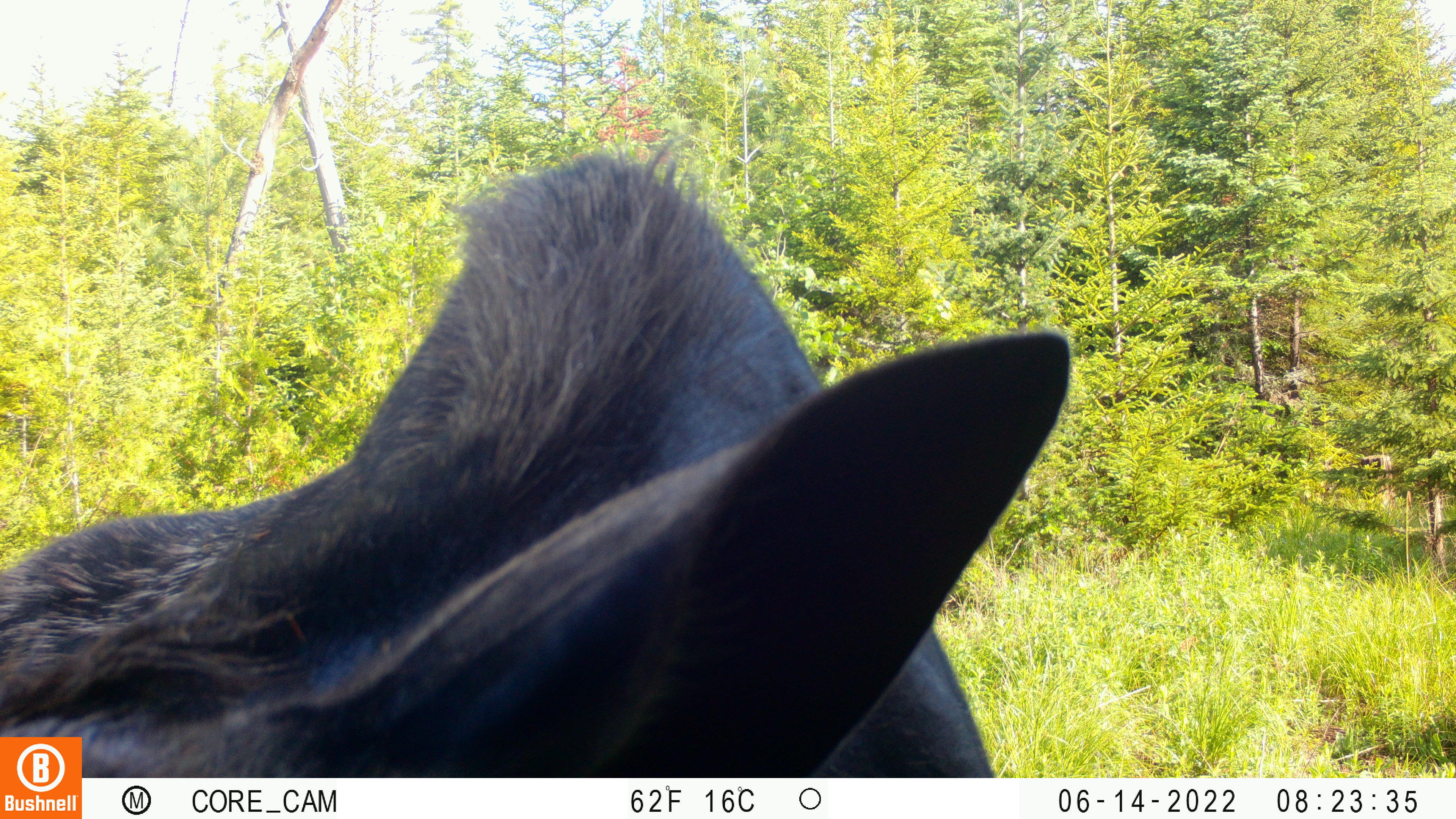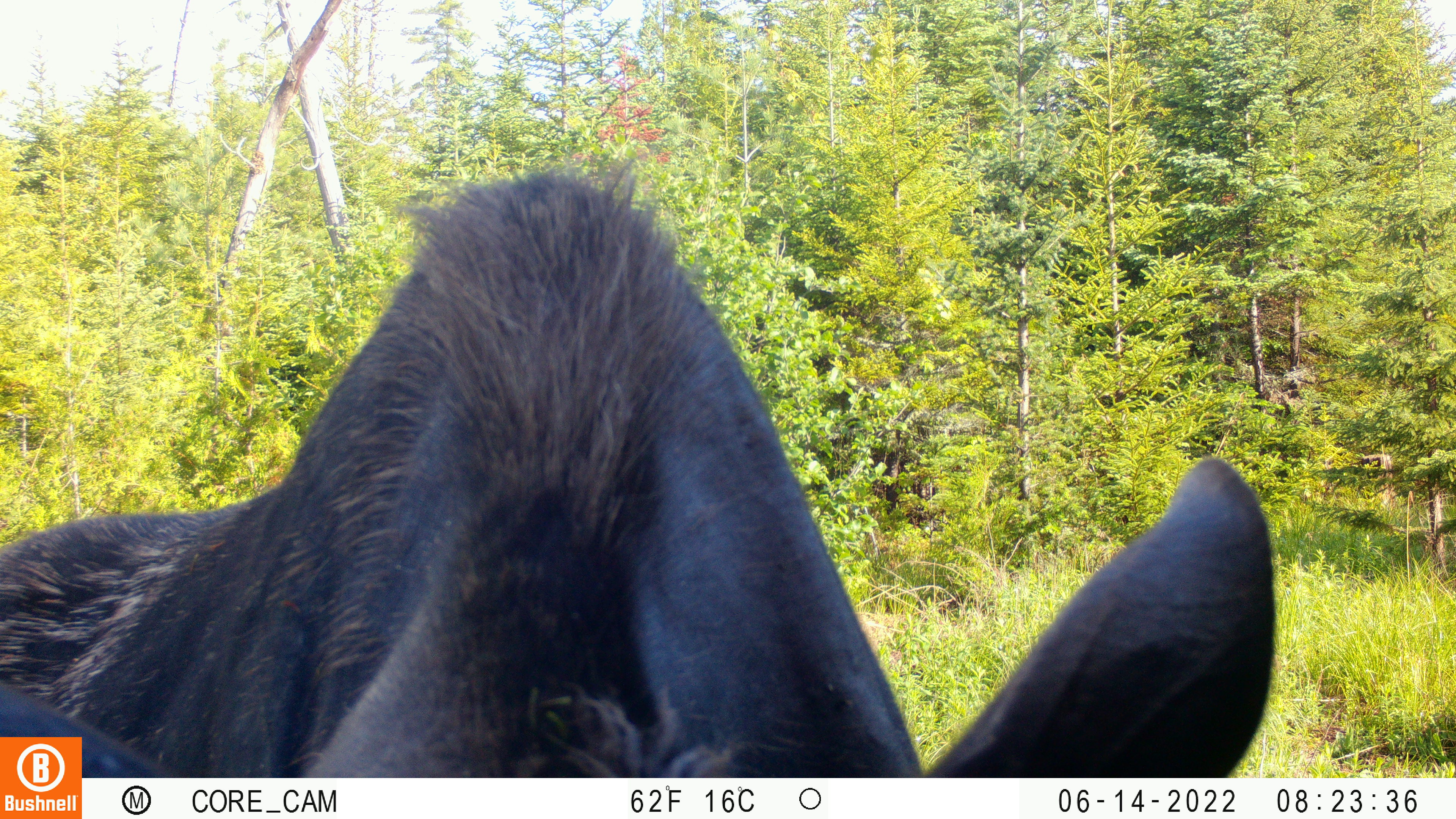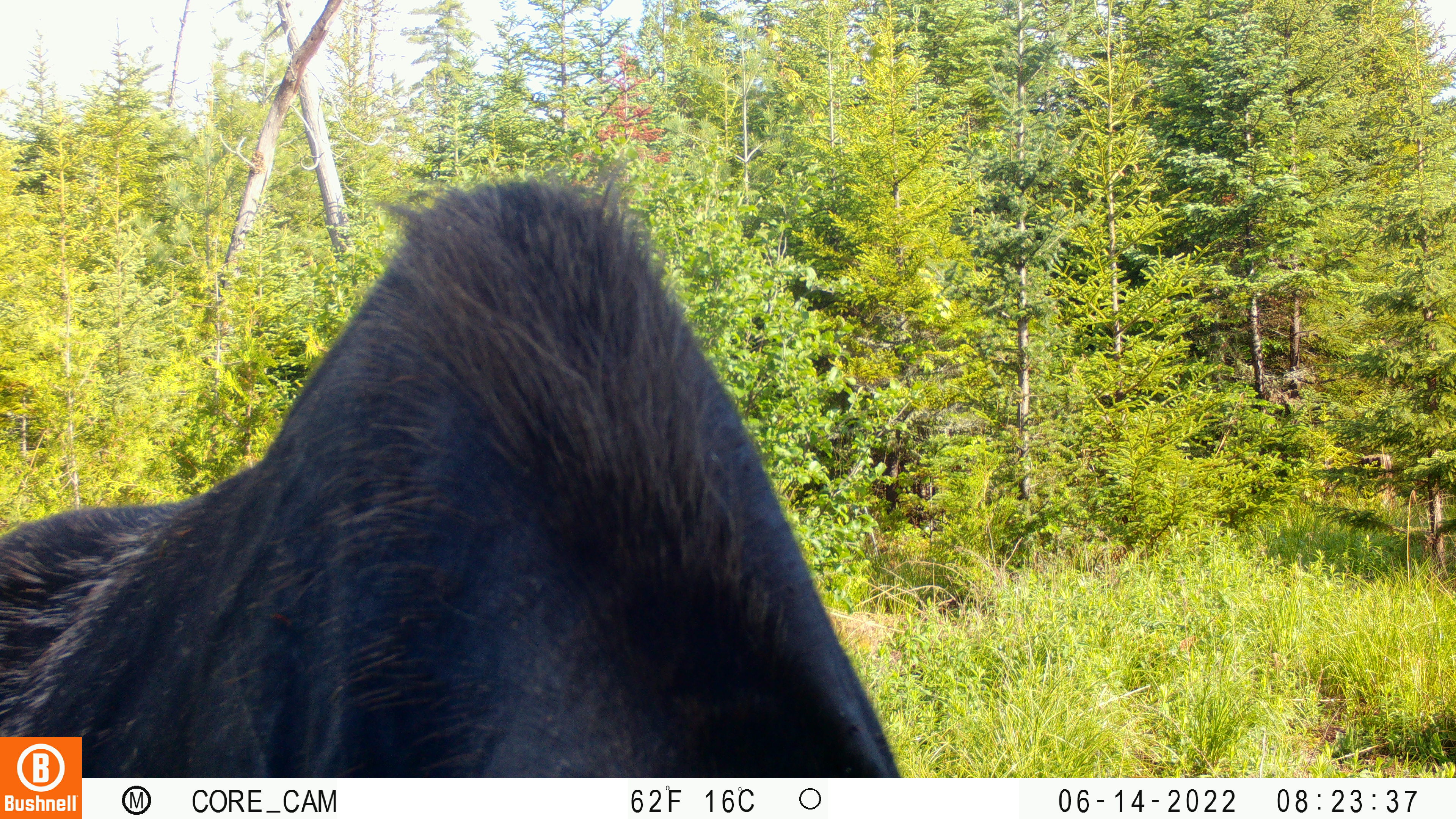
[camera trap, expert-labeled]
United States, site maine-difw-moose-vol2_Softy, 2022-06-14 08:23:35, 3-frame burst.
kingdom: Animalia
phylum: Chordata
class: Mammalia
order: Artiodactyla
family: Cervidae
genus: Alces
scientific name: Alces alces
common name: moose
Moose (Alces alces).